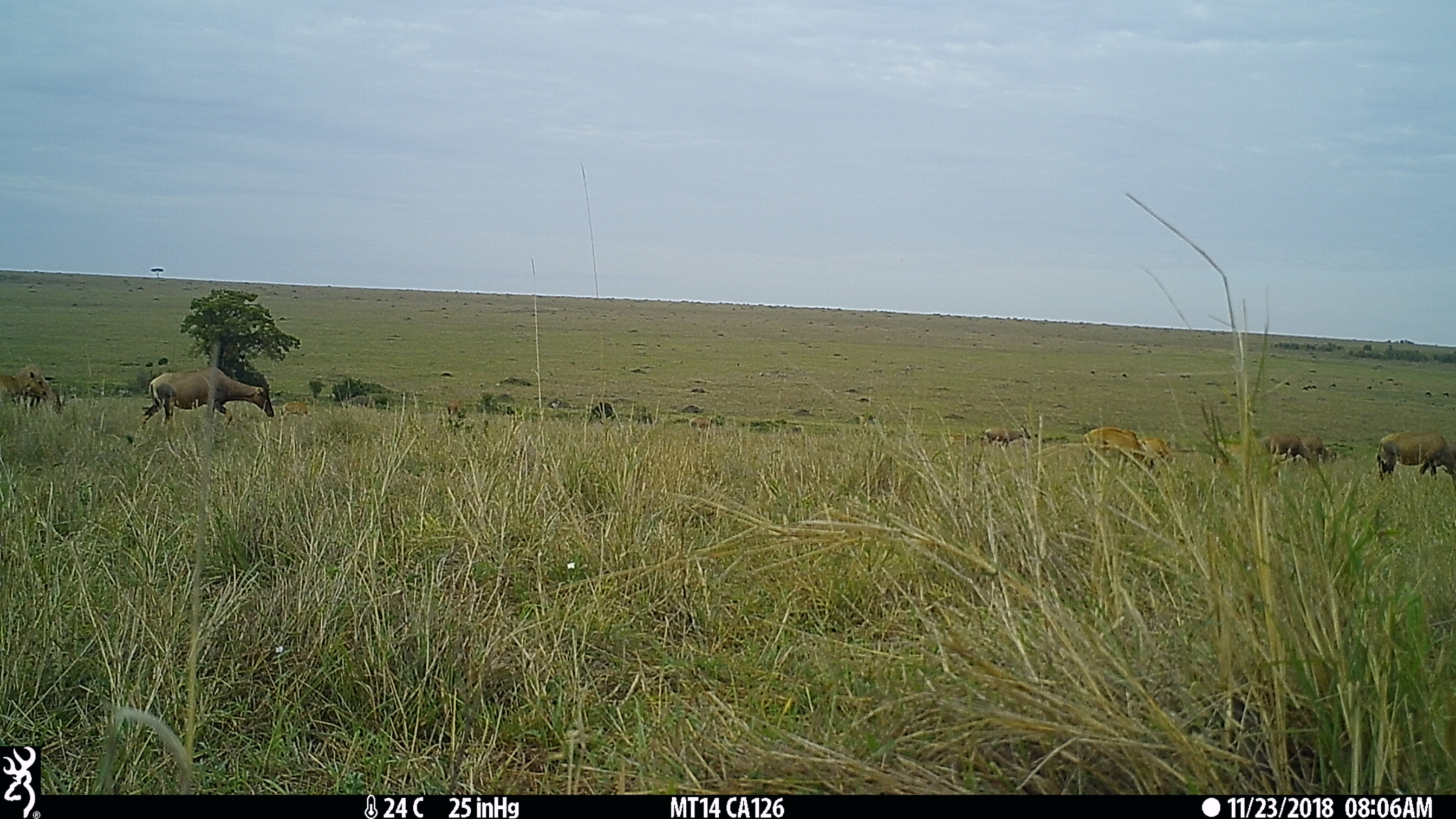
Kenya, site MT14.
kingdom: Animalia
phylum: Chordata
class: Mammalia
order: Artiodactyla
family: Bovidae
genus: Damaliscus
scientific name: Damaliscus lunatus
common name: topi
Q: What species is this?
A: Topi (Damaliscus lunatus).